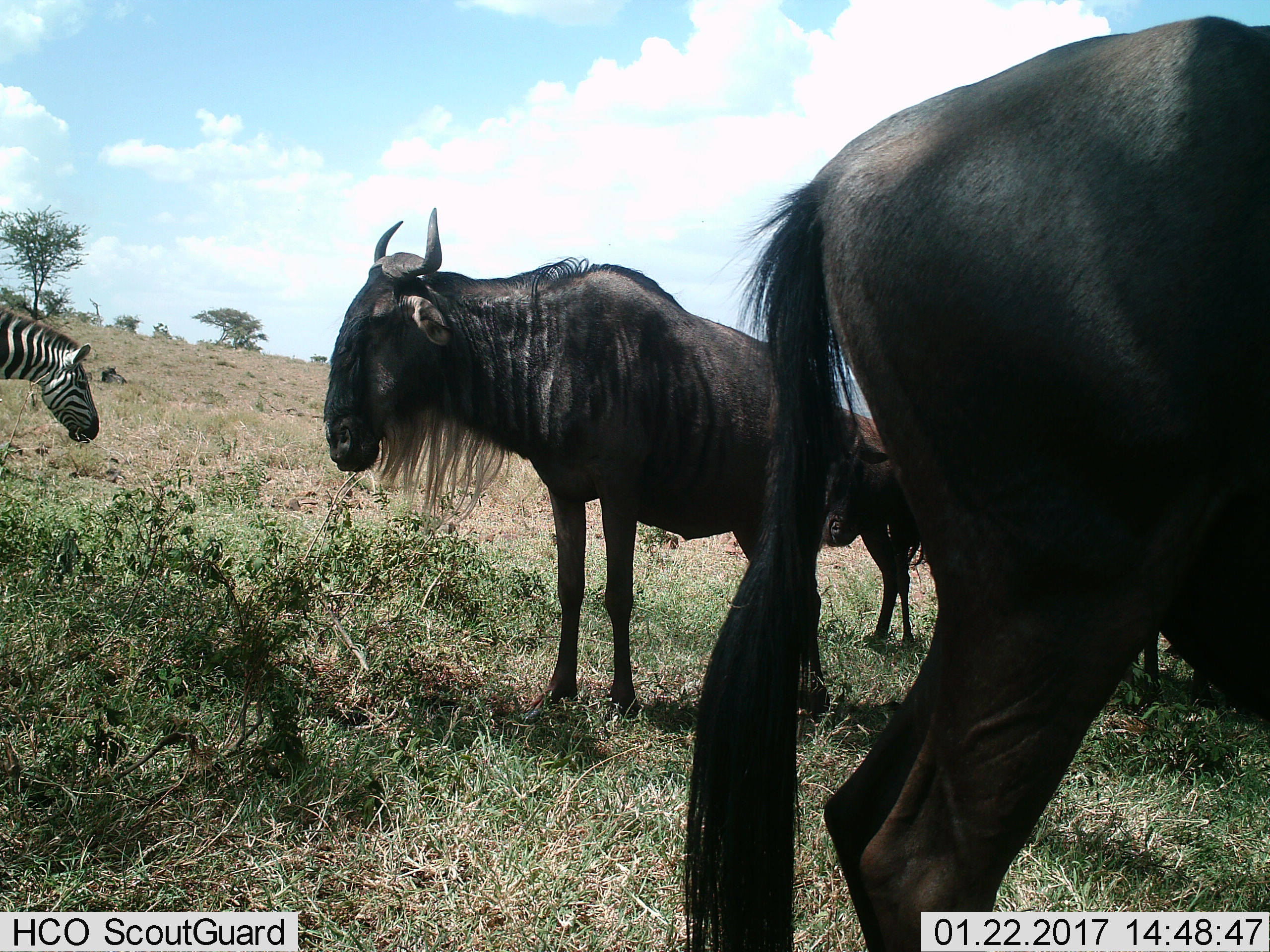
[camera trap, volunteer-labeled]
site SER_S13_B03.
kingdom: Animalia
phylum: Chordata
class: Mammalia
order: Artiodactyla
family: Bovidae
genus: Connochaetes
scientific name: Connochaetes taurinus taurinus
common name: blue wildebeest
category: wildebeestblue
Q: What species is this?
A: Wildebeestblue (blue wildebeest) (Connochaetes taurinus taurinus).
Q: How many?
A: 3.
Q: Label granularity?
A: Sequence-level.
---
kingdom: Animalia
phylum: Chordata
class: Mammalia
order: Perissodactyla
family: Equidae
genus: Equus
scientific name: Equus quagga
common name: plains zebra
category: zebraplains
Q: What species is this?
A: Zebraplains (plains zebra) (Equus quagga).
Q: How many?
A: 1.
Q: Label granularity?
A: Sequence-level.